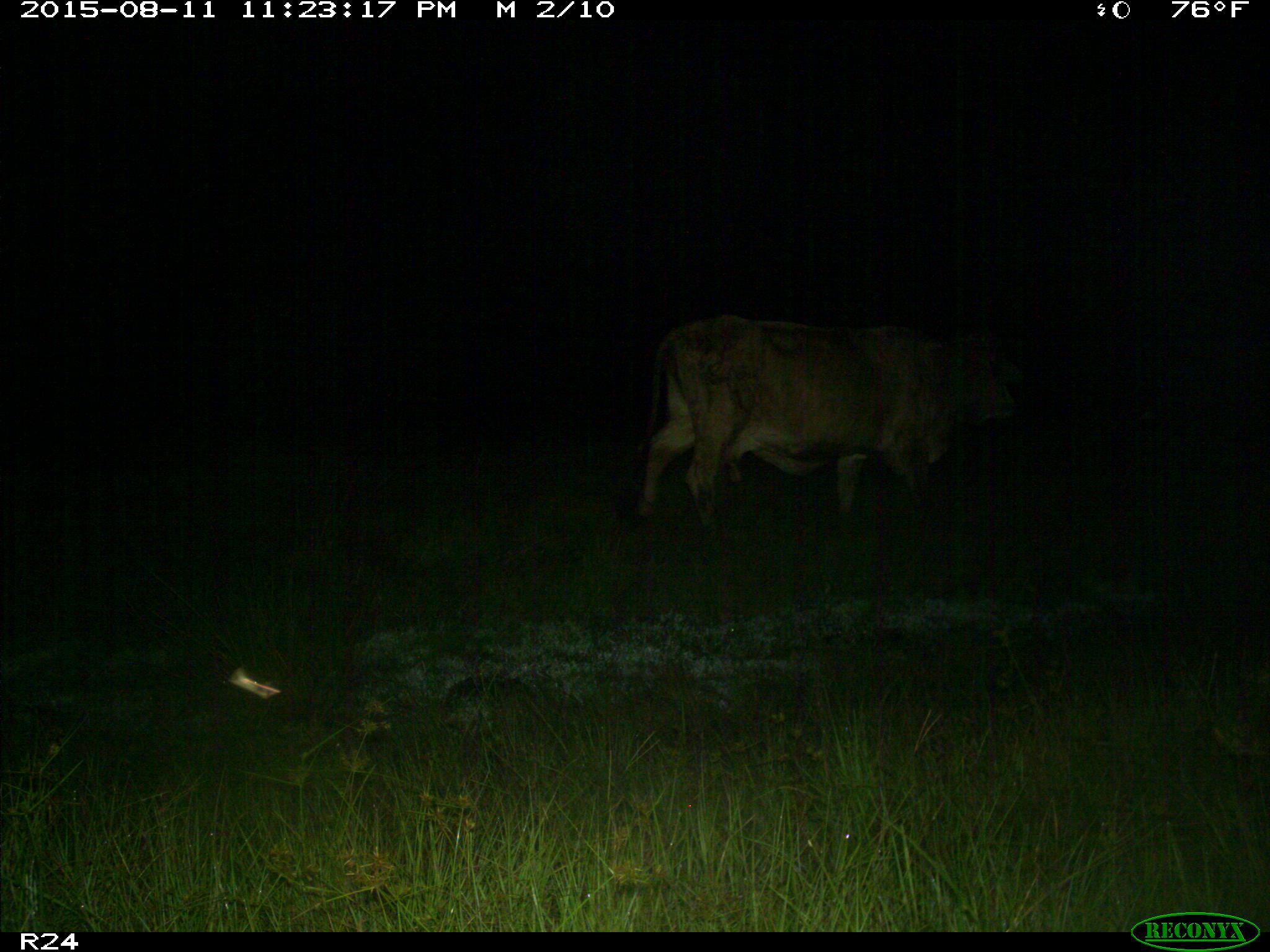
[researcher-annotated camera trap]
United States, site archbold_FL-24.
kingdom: Animalia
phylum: Chordata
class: Mammalia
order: Artiodactyla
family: Bovidae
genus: Bos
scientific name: Bos taurus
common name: domestic cow